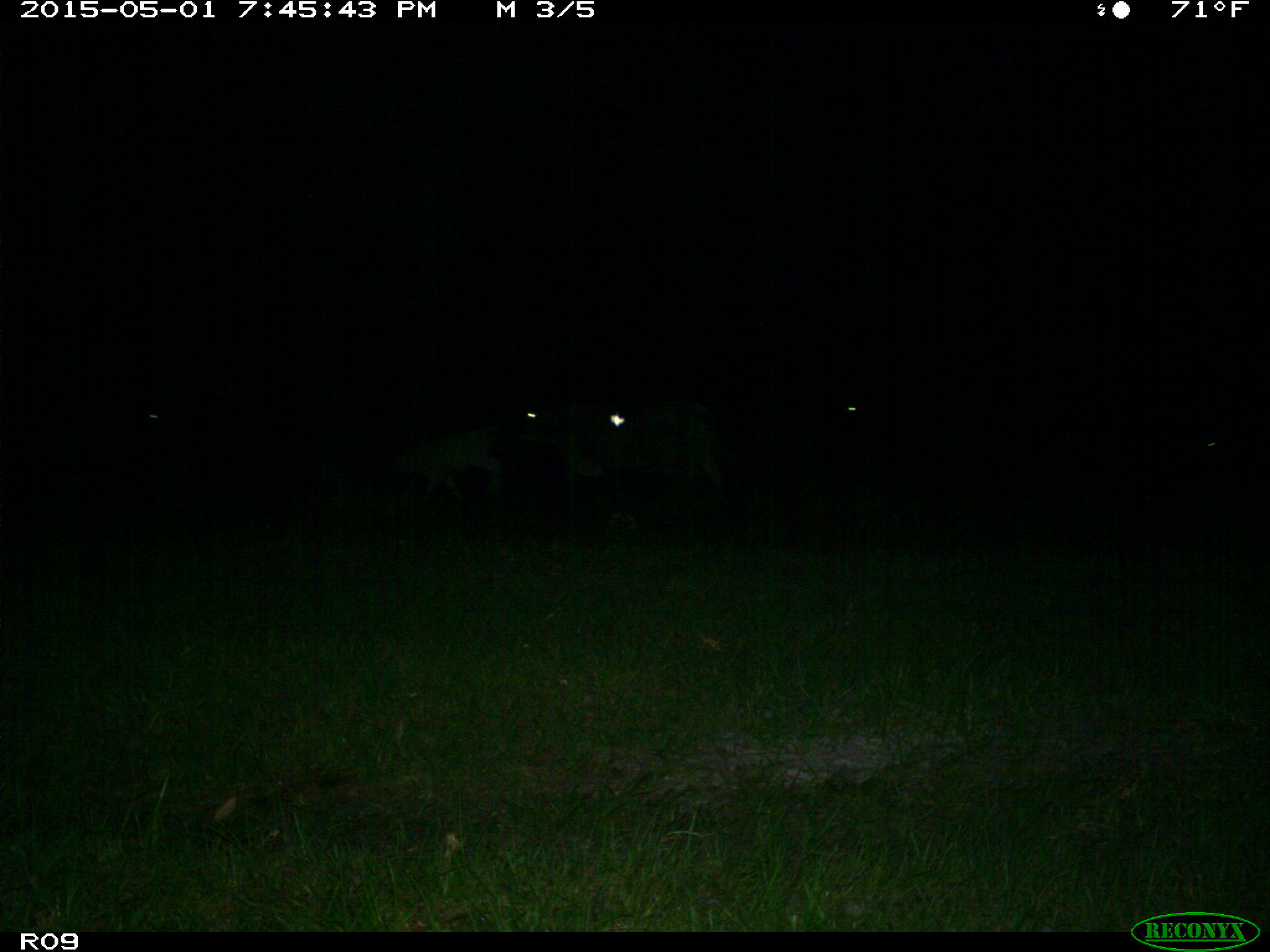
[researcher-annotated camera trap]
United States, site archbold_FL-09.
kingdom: Animalia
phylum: Chordata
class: Mammalia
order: Artiodactyla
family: Bovidae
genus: Bos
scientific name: Bos taurus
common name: domestic cow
Bos taurus (domestic cow).